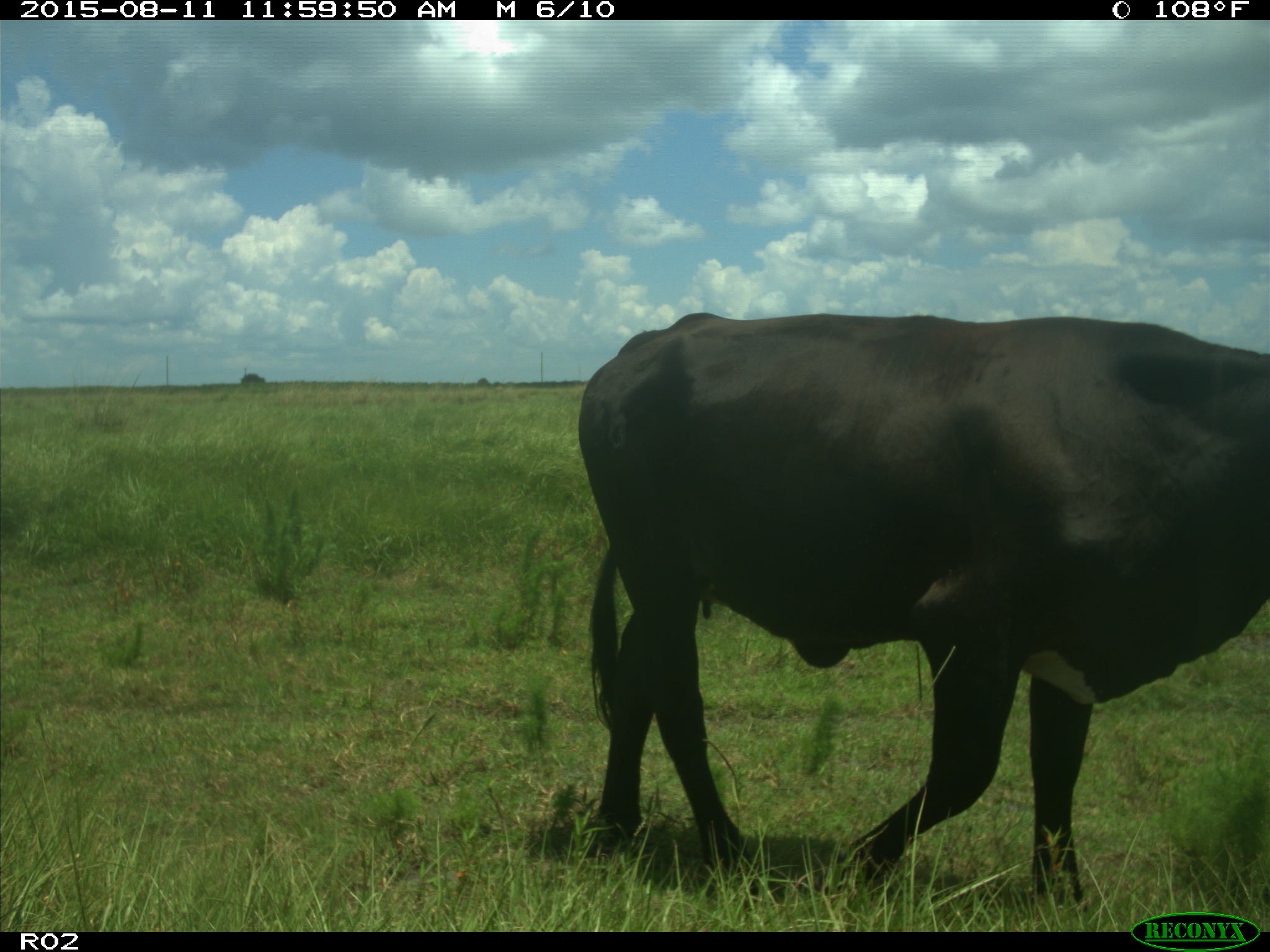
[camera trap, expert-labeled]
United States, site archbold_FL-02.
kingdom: Animalia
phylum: Chordata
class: Mammalia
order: Artiodactyla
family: Bovidae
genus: Bos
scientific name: Bos taurus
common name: domestic cow